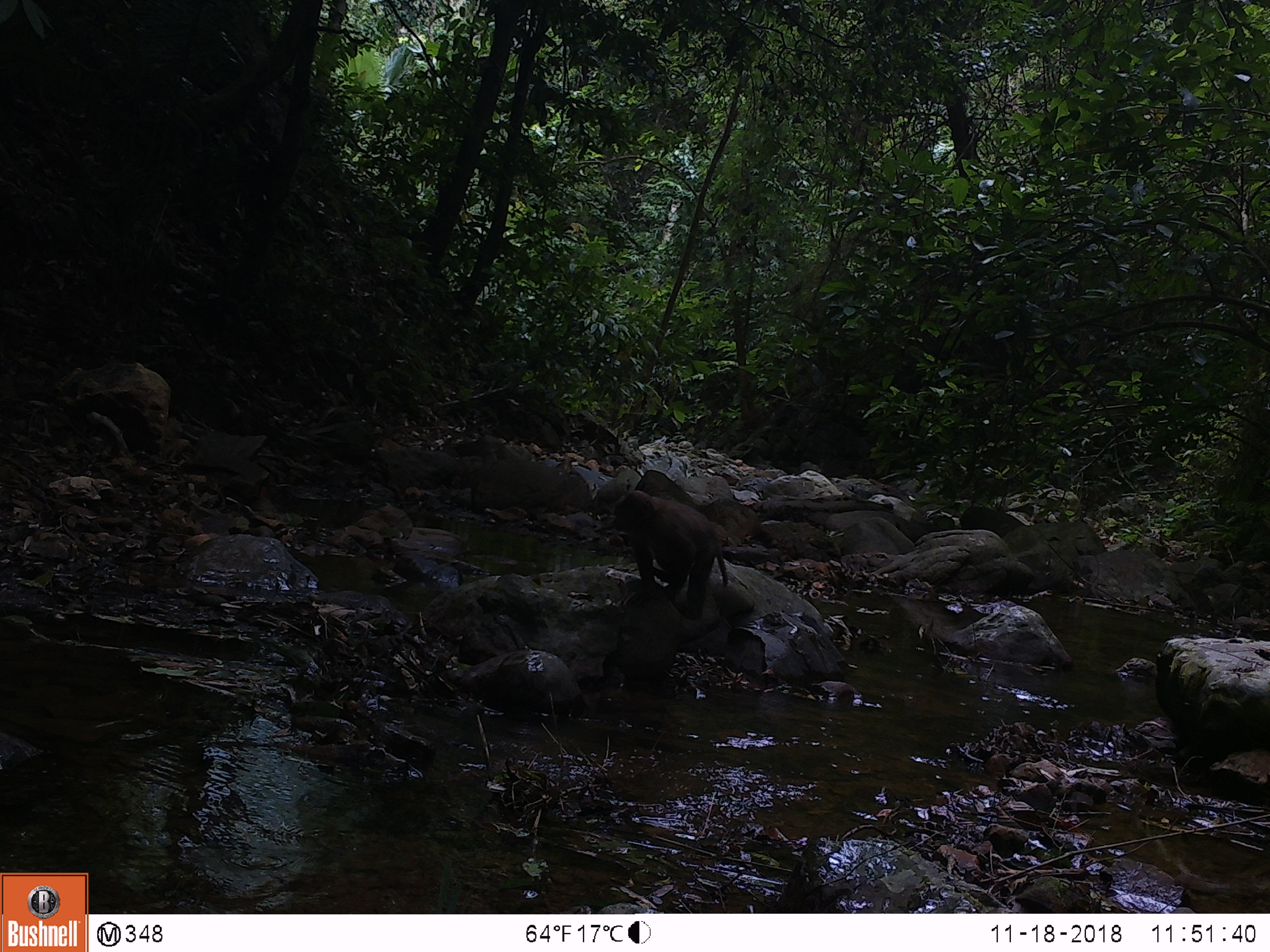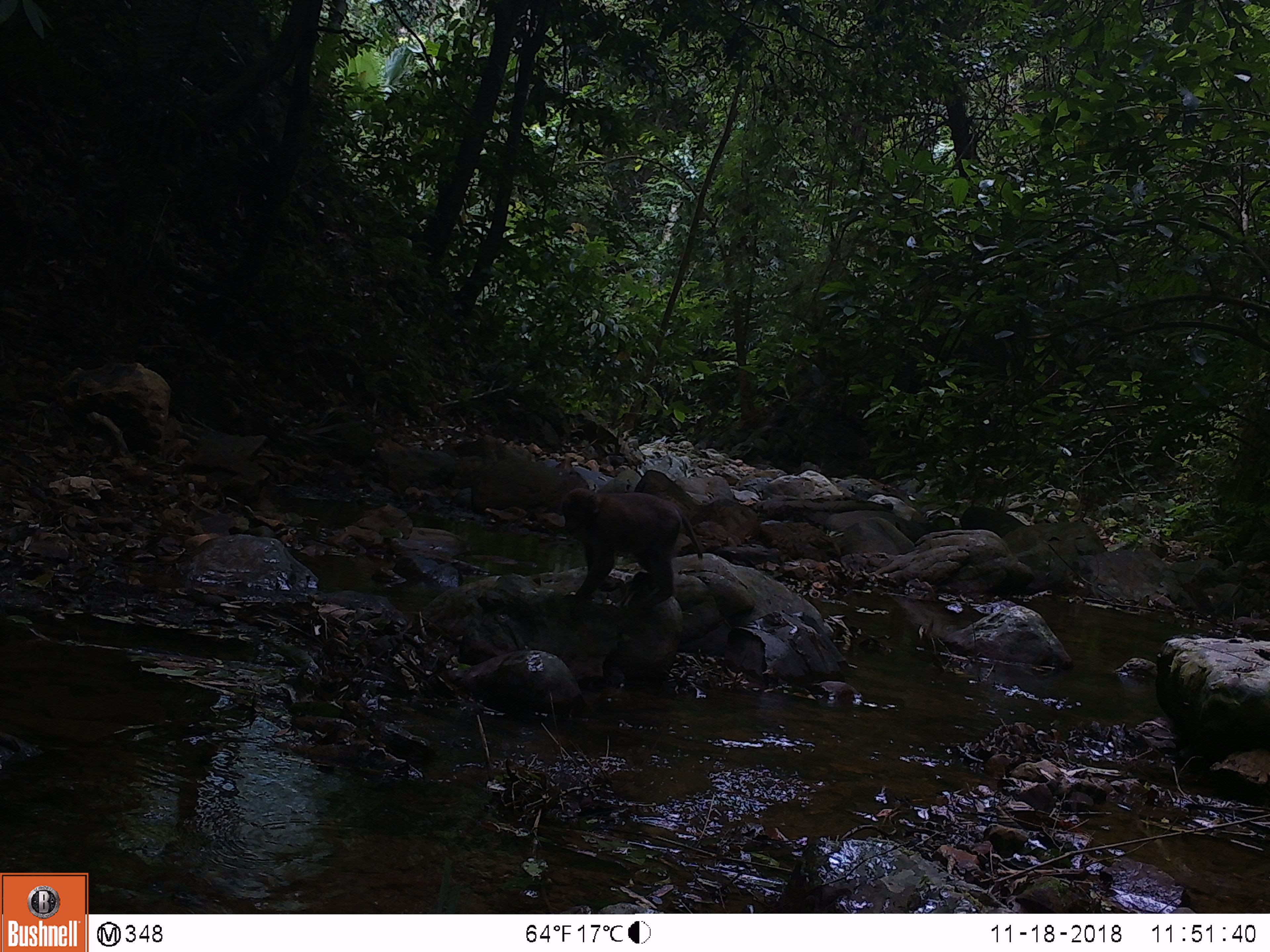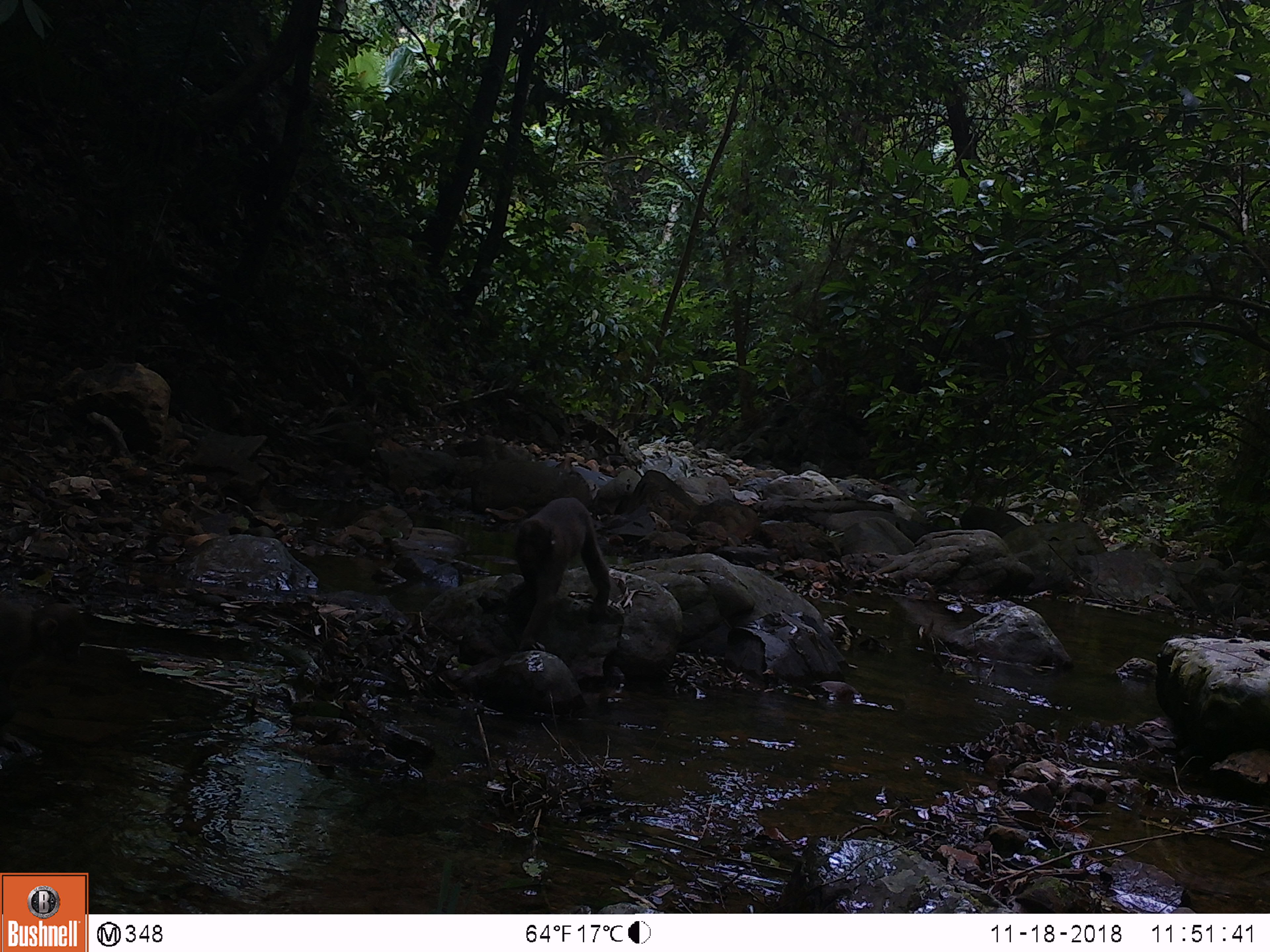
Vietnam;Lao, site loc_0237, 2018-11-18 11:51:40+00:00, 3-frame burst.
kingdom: Animalia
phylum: Chordata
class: Mammalia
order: Primates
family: Cercopithecidae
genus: Macaca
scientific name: Macaca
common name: macaques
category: assam or rhesus macaque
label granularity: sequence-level